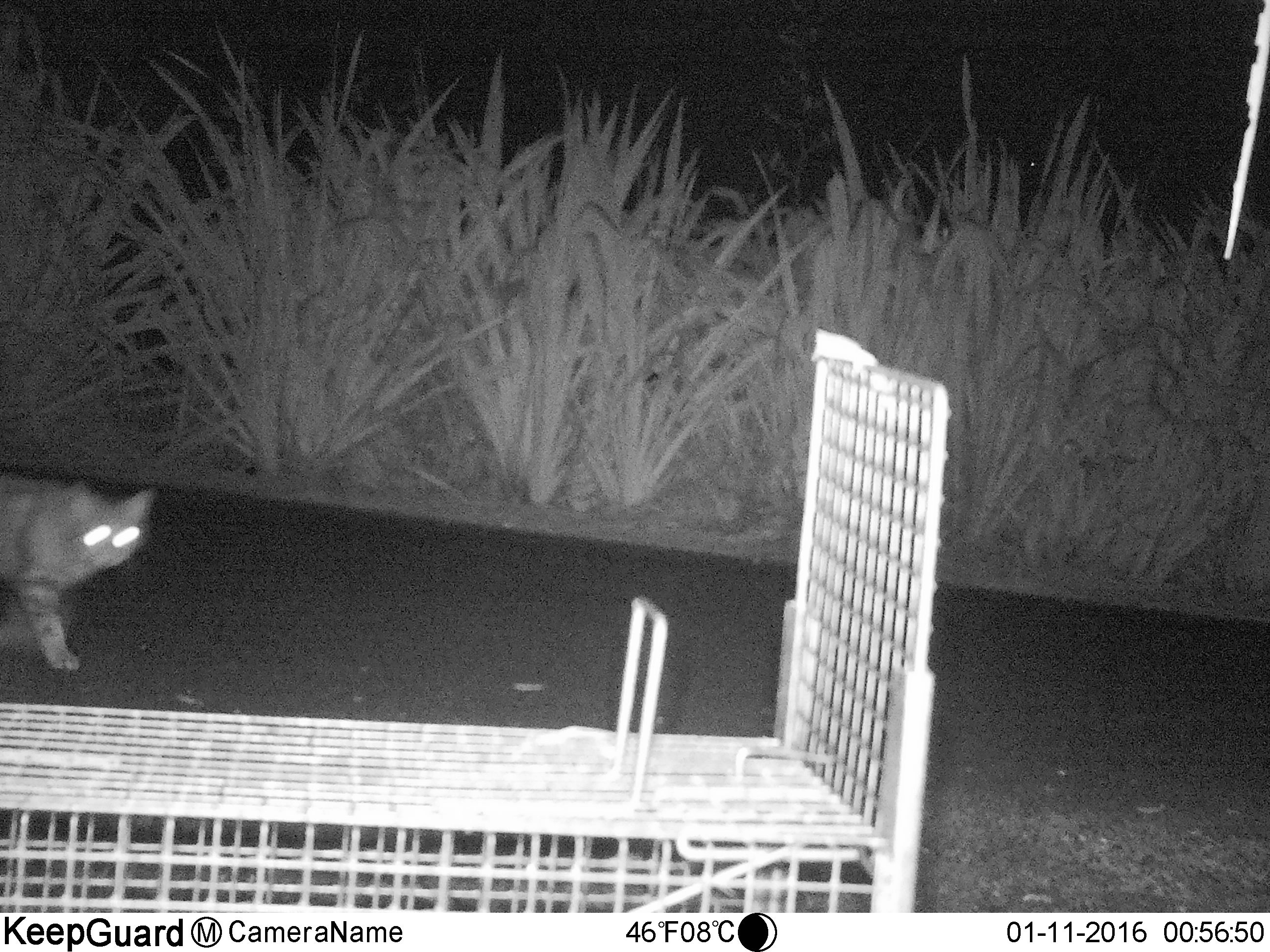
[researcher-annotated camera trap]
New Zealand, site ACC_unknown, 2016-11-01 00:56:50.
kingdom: Animalia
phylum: Chordata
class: Mammalia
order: Carnivora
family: Felidae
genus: Felis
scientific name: Felis catus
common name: domestic cat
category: cat